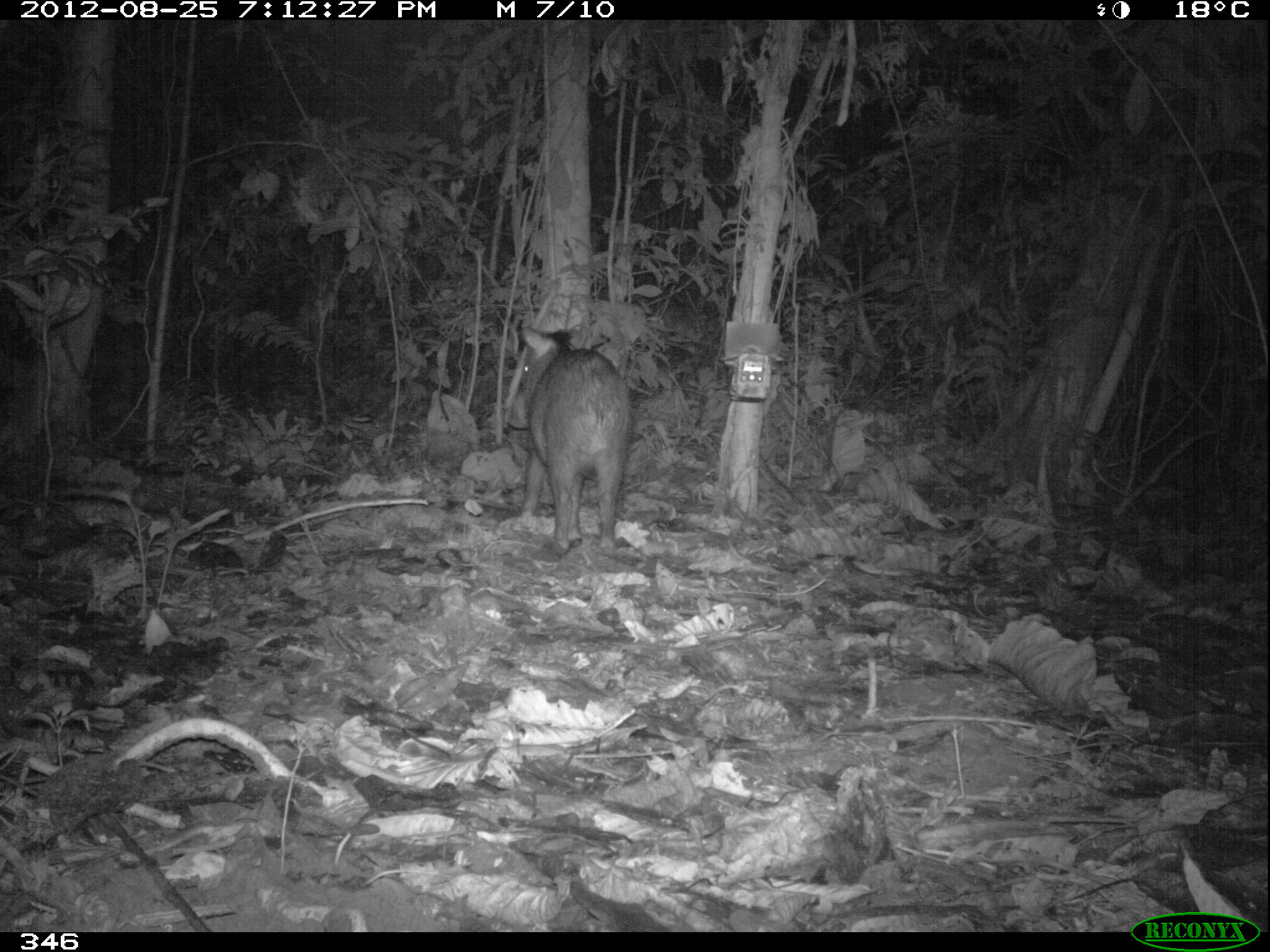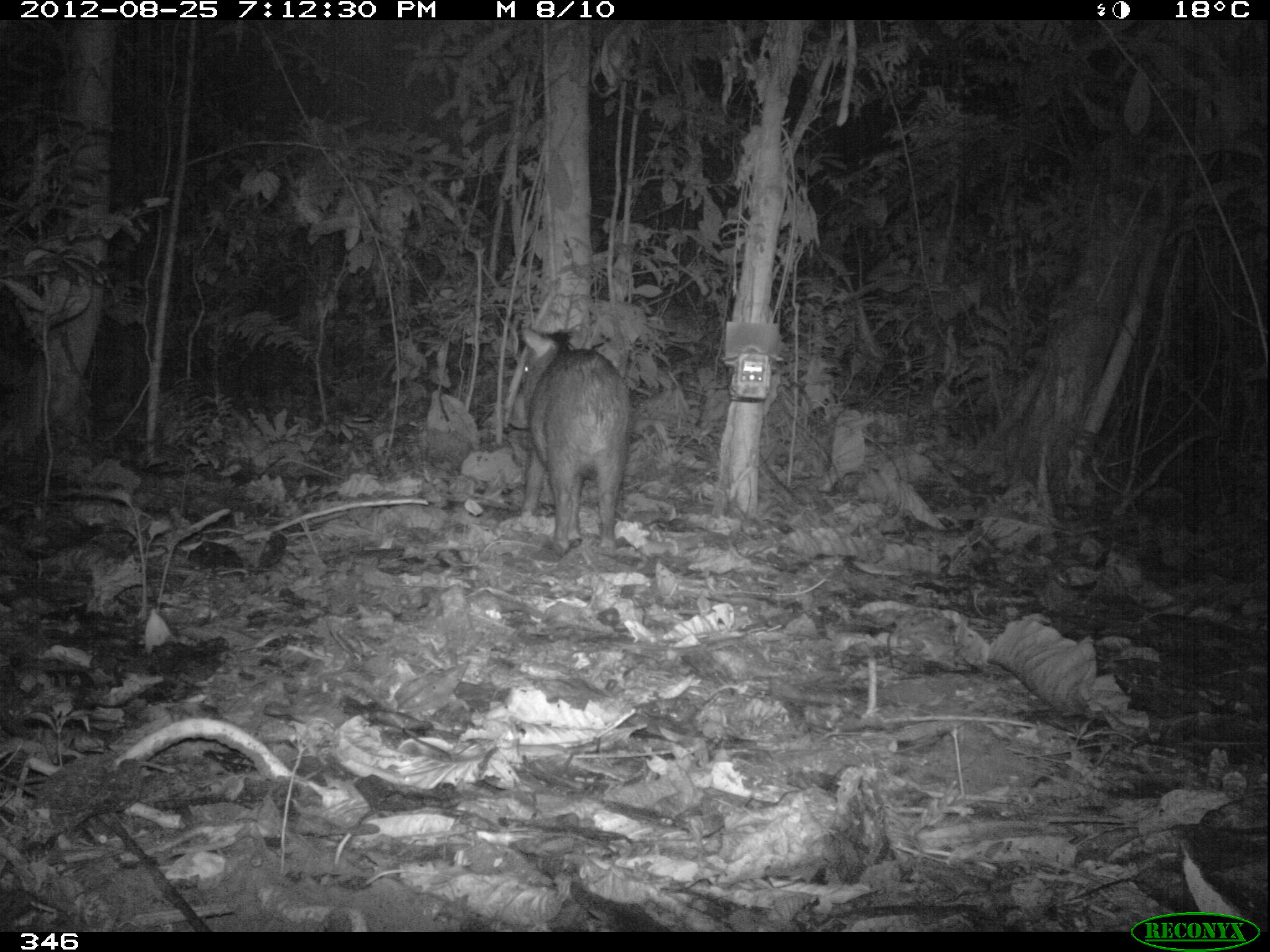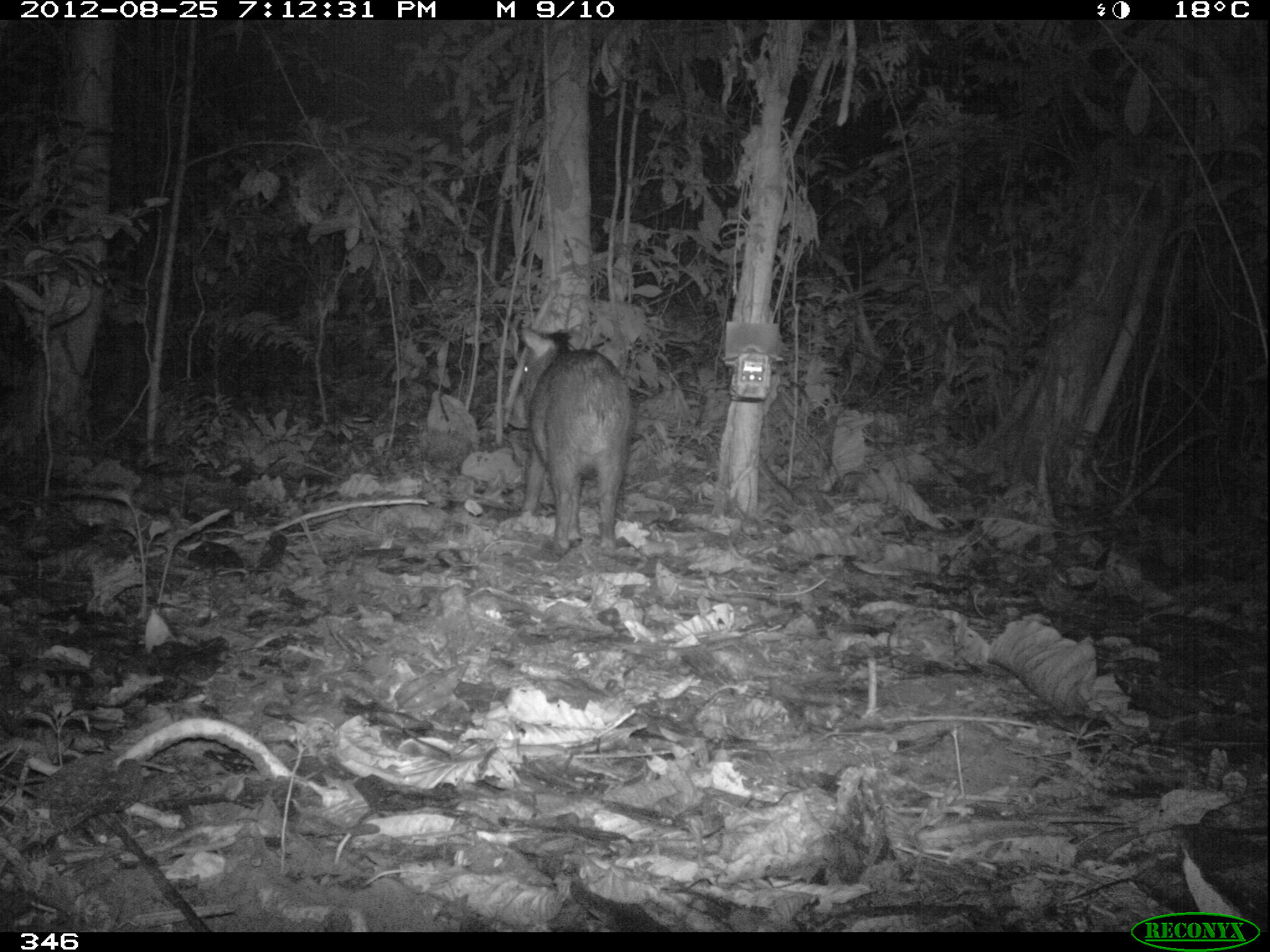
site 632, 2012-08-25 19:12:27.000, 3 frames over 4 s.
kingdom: Animalia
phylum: Chordata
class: Mammalia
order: Artiodactyla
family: Tayassuidae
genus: Tayassu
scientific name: Tayassu pecari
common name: white-lipped peccary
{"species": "Tayassu pecari (white-lipped peccary)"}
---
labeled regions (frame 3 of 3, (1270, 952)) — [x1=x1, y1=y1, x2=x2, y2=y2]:
tayassu pecari: [x1=517, y1=325, x2=632, y2=558]